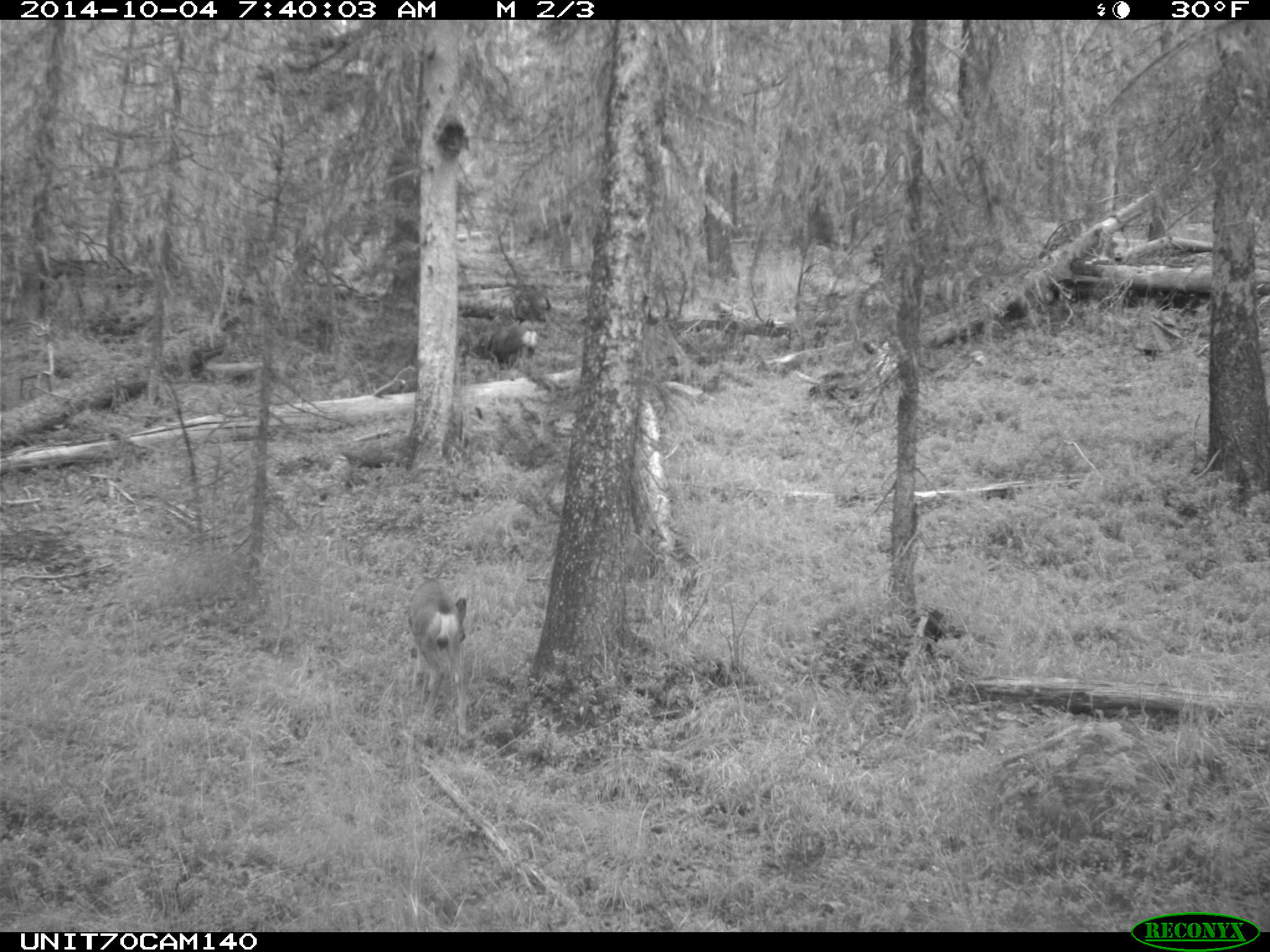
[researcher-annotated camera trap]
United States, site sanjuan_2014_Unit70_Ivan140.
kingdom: Animalia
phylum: Chordata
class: Mammalia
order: Artiodactyla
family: Cervidae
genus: Odocoileus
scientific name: Odocoileus hemionus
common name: mule deer